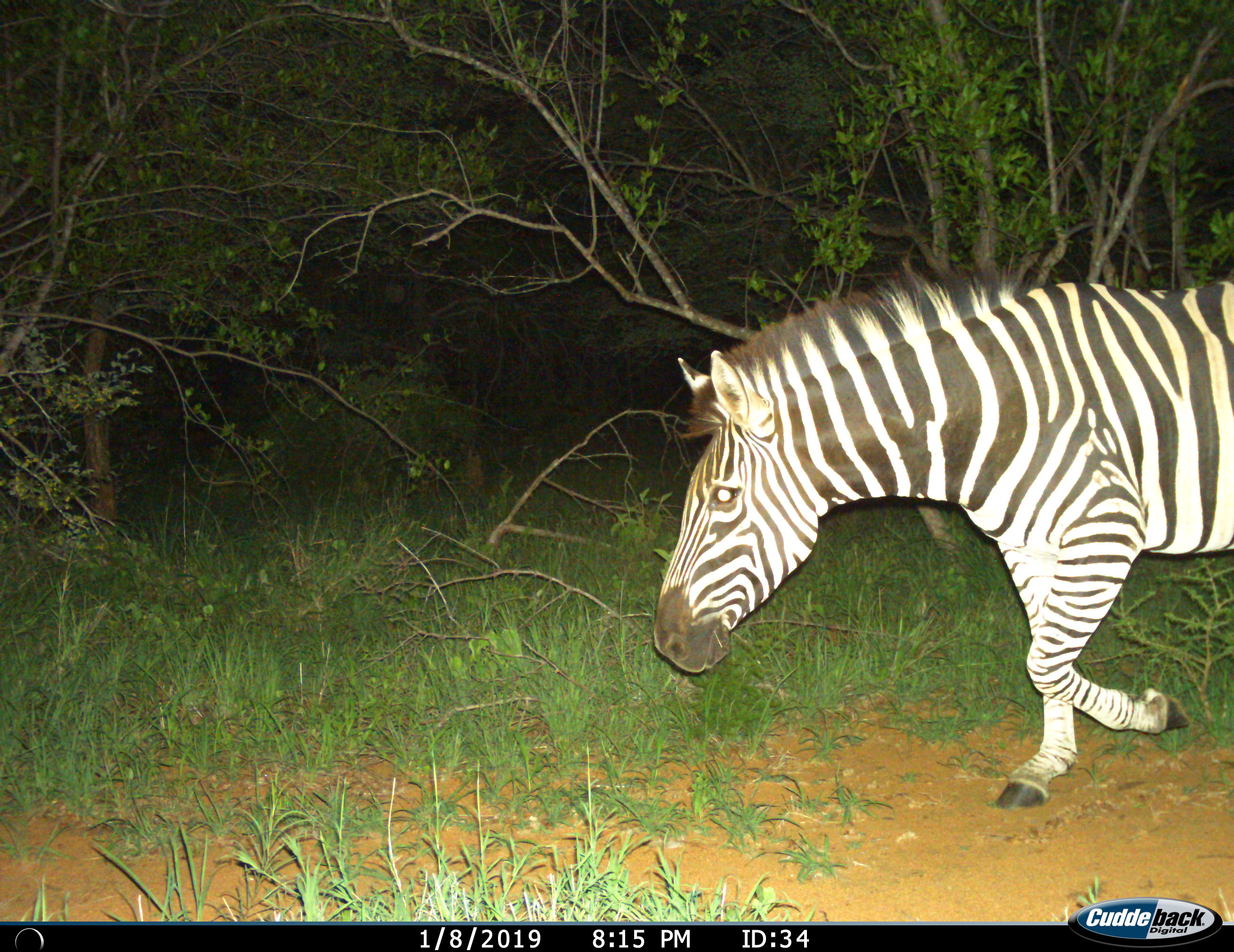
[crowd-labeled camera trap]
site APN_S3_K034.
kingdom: Animalia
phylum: Chordata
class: Mammalia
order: Perissodactyla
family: Equidae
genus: Equus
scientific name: Equus quagga burchellii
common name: burchell's zebra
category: zebraburchells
Zebraburchells (burchell's zebra) (Equus quagga burchellii), count 1. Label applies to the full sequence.